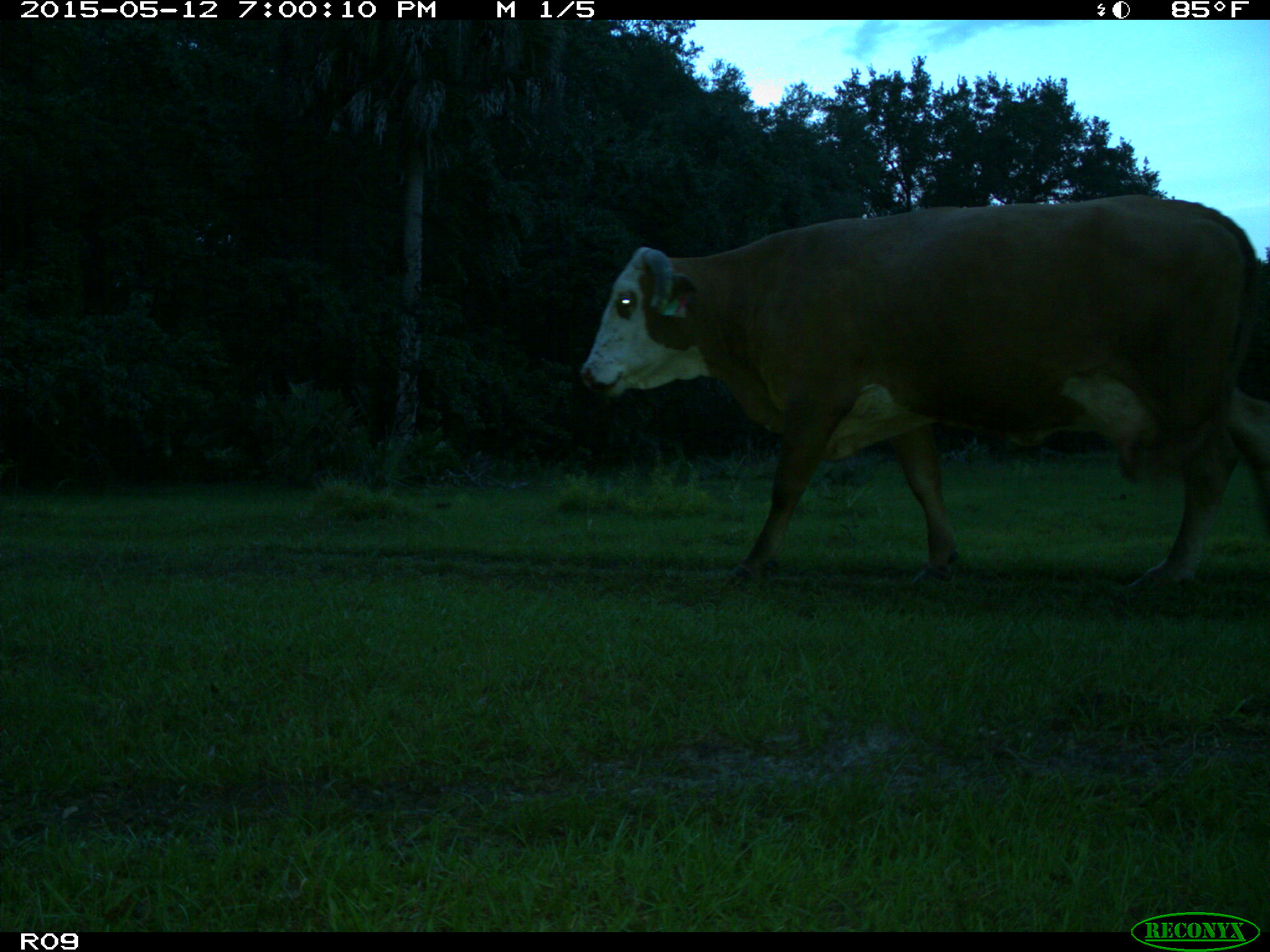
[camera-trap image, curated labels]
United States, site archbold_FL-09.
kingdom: Animalia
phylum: Chordata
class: Mammalia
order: Artiodactyla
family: Bovidae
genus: Bos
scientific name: Bos taurus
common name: domestic cow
Bos taurus (domestic cow).